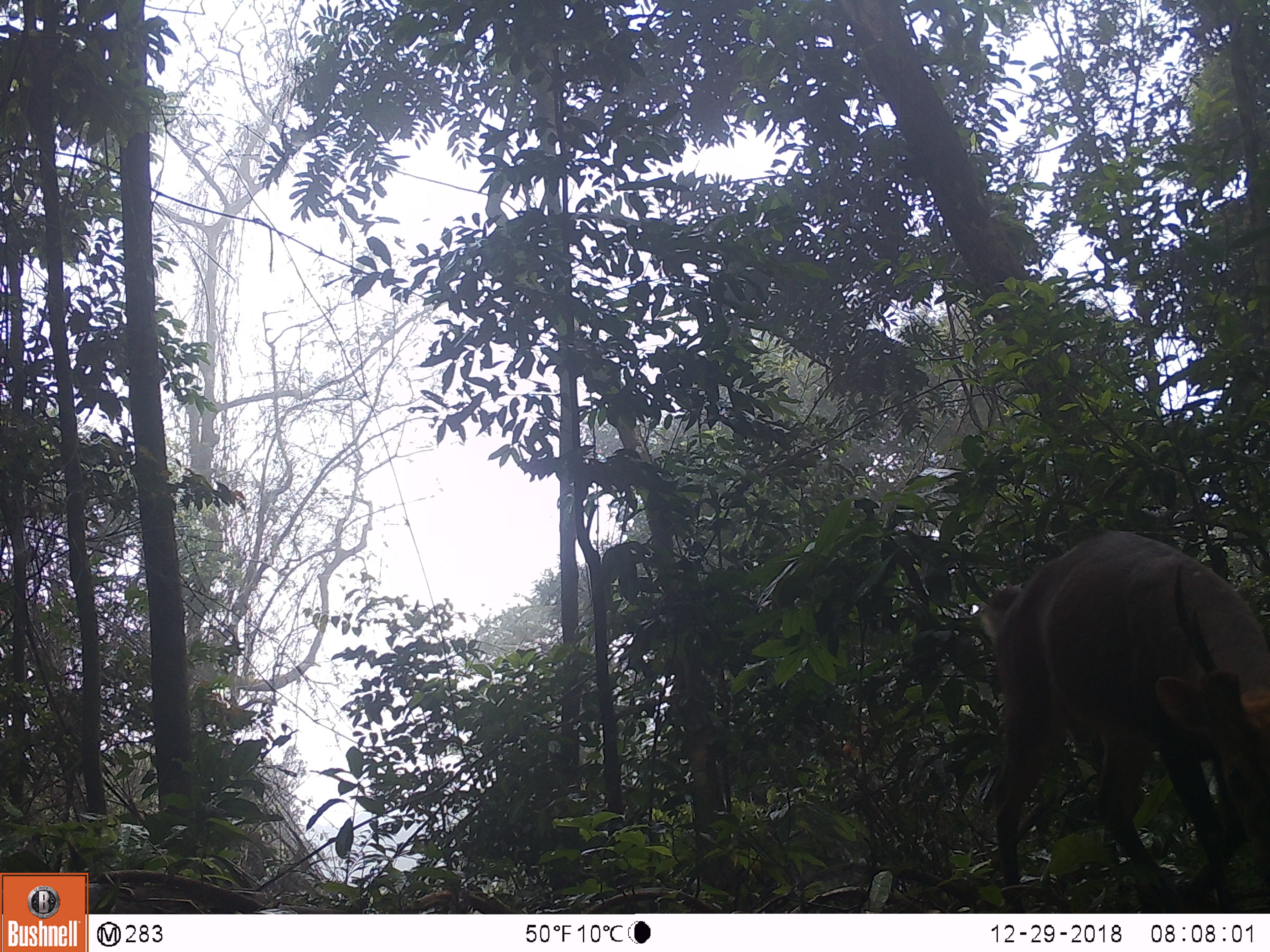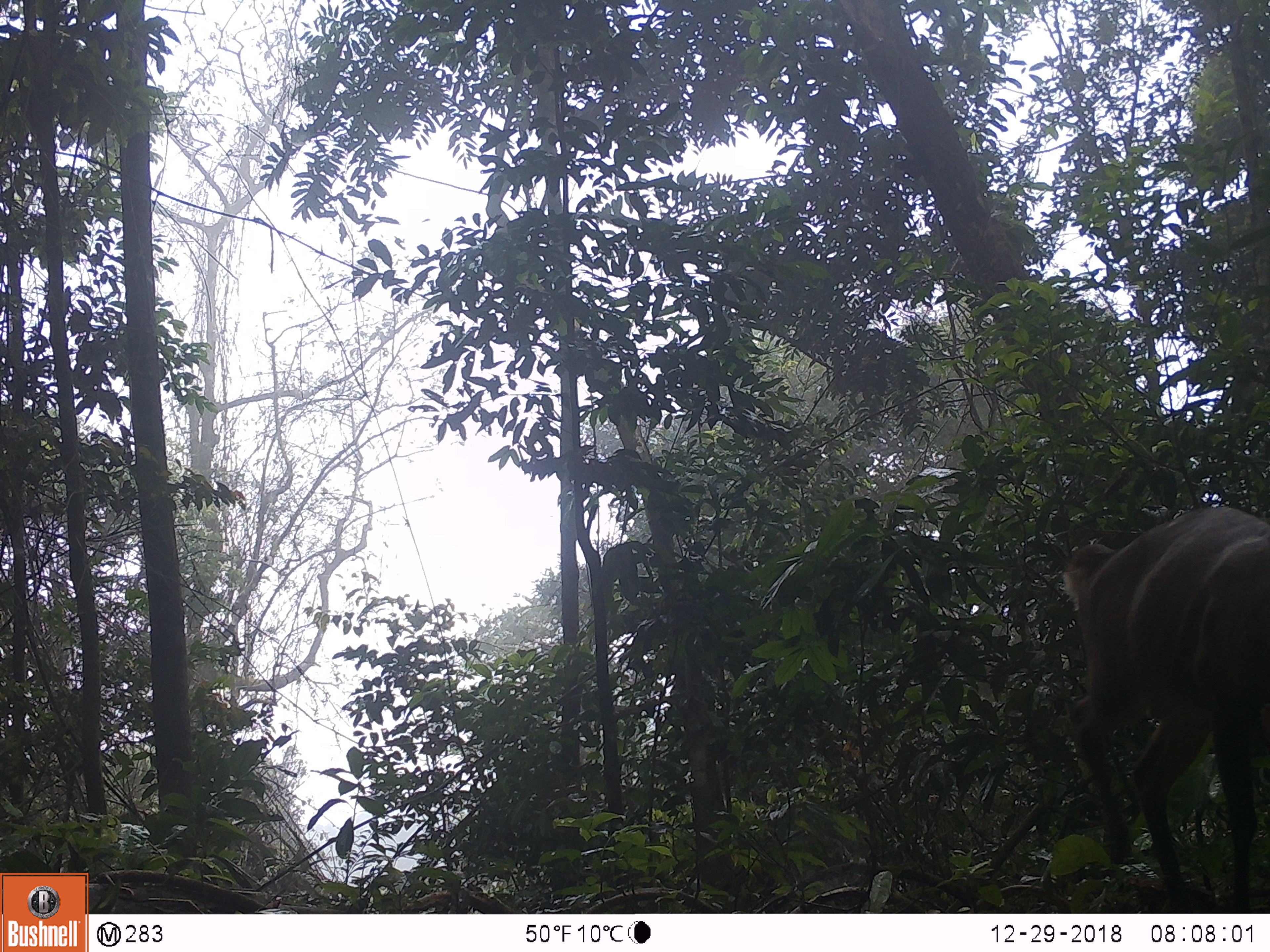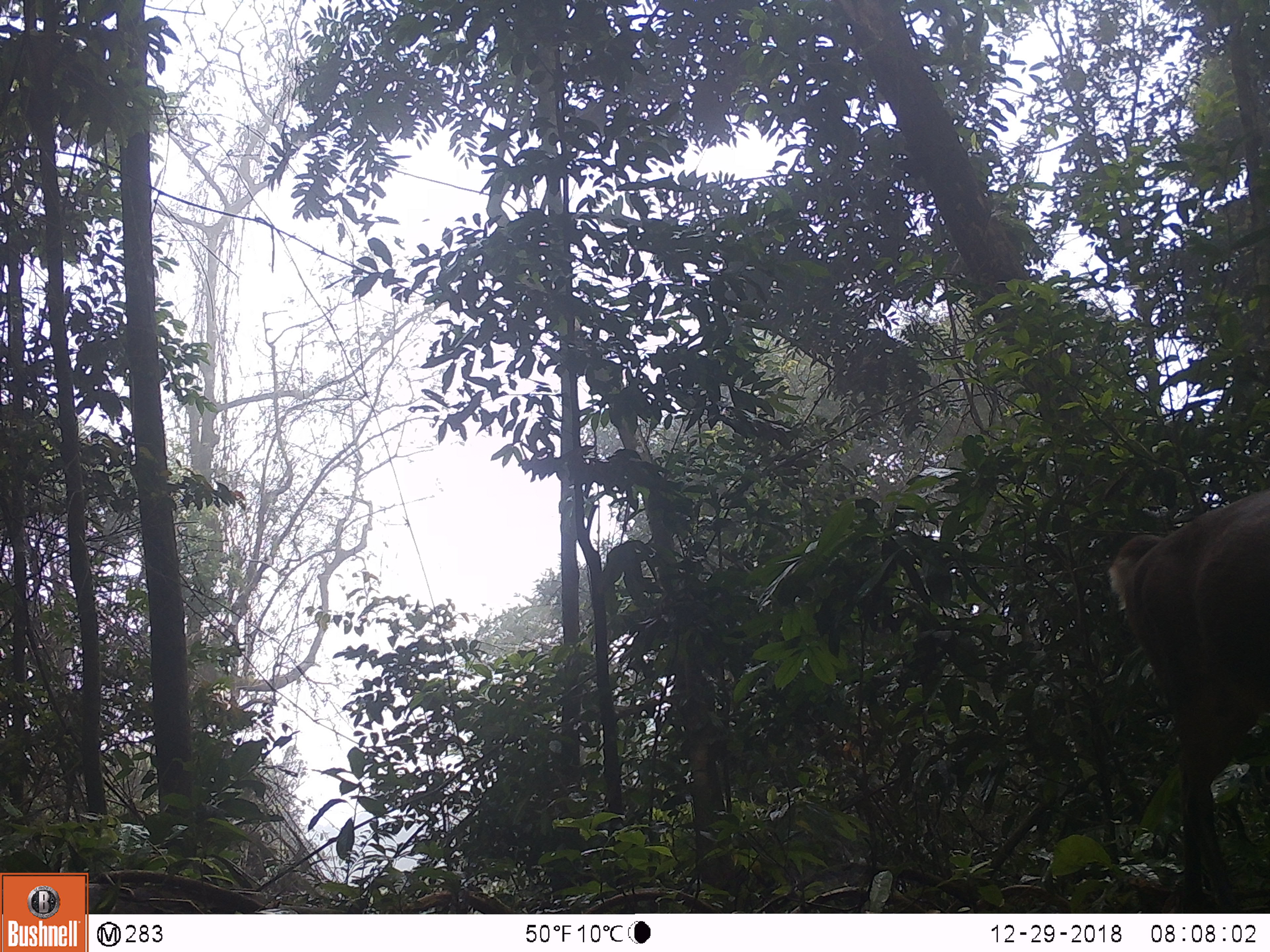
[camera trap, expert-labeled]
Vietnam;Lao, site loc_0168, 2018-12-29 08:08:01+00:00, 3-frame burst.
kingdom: Animalia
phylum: Chordata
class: Mammalia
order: Artiodactyla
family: Cervidae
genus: Muntiacus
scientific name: Muntiacus vuquangensis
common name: large-antlered muntjac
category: large antlered muntjac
Large antlered muntjac (large-antlered muntjac) (Muntiacus vuquangensis). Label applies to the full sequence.